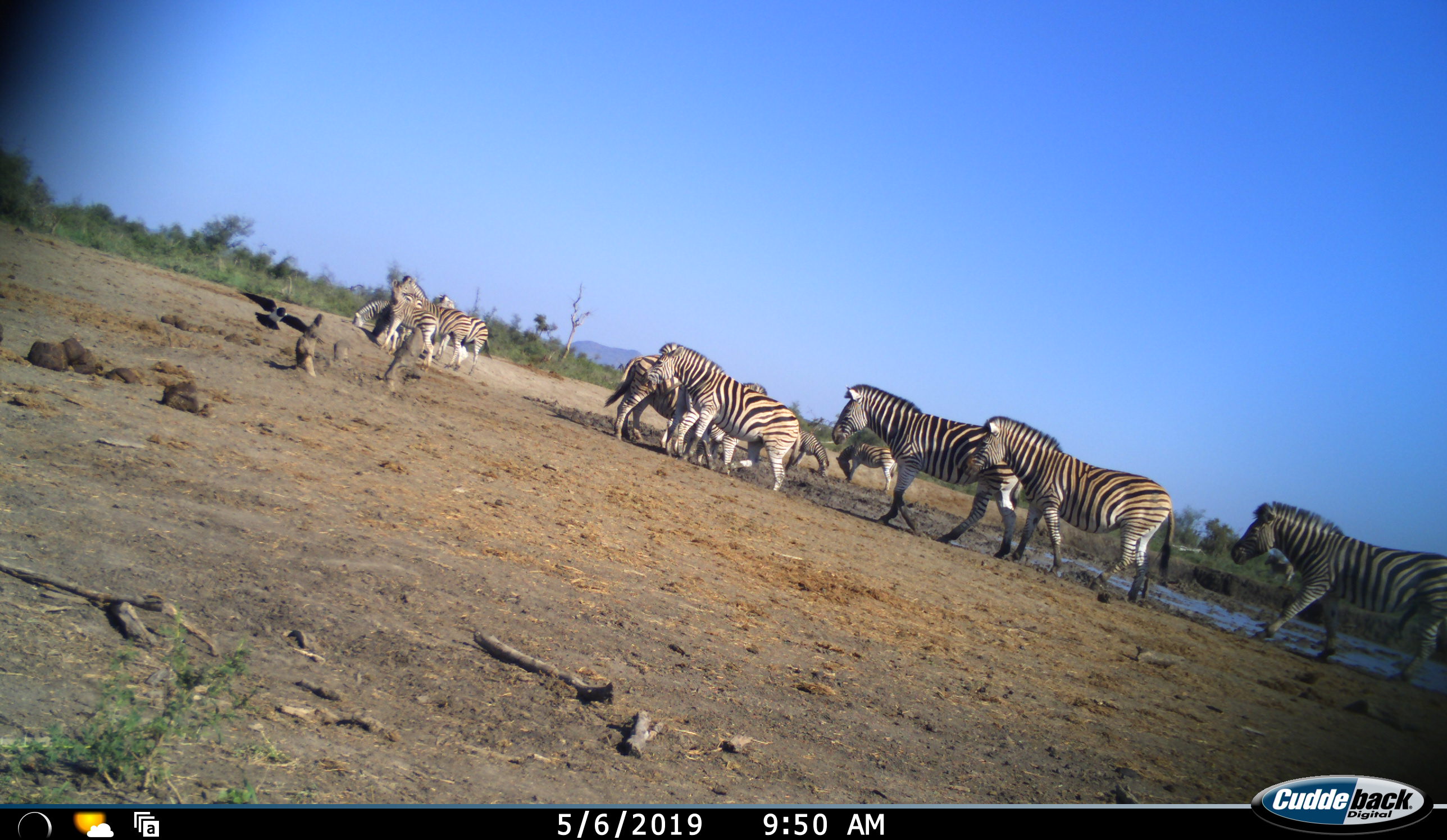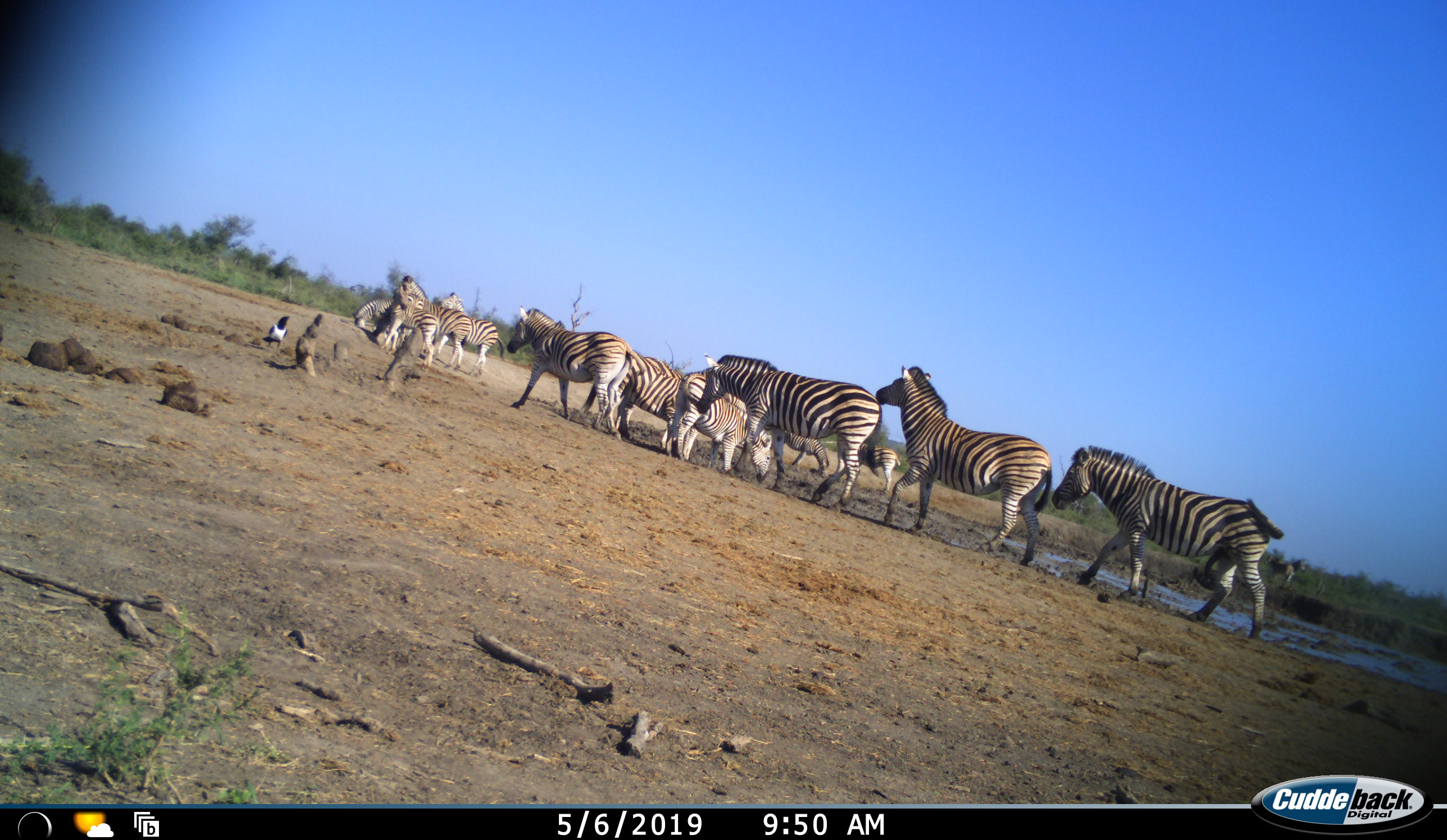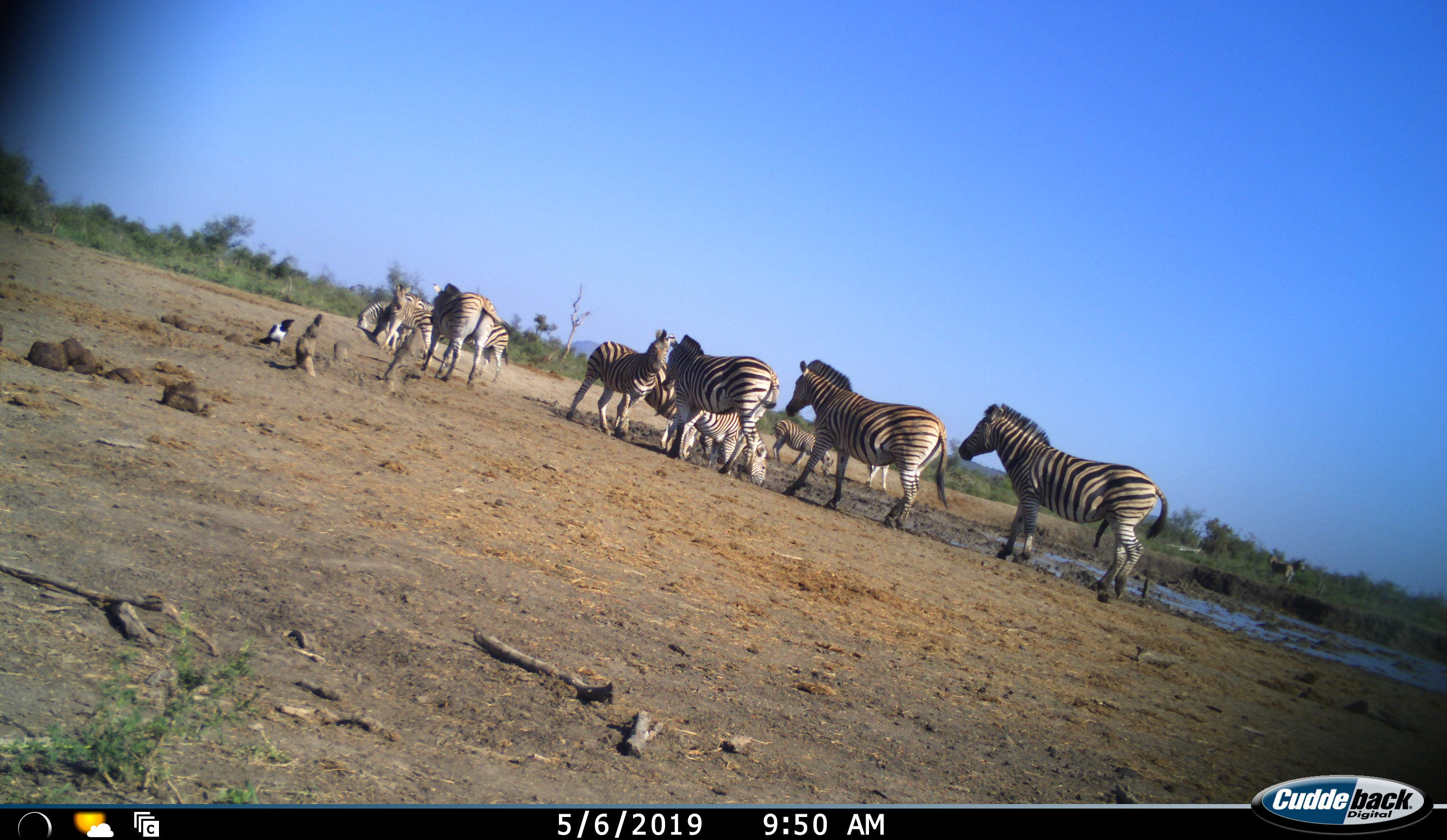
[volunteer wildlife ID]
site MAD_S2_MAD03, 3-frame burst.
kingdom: Animalia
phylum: Chordata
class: Mammalia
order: Perissodactyla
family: Equidae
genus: Equus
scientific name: Equus quagga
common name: plains zebra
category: zebraplains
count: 11-50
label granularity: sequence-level